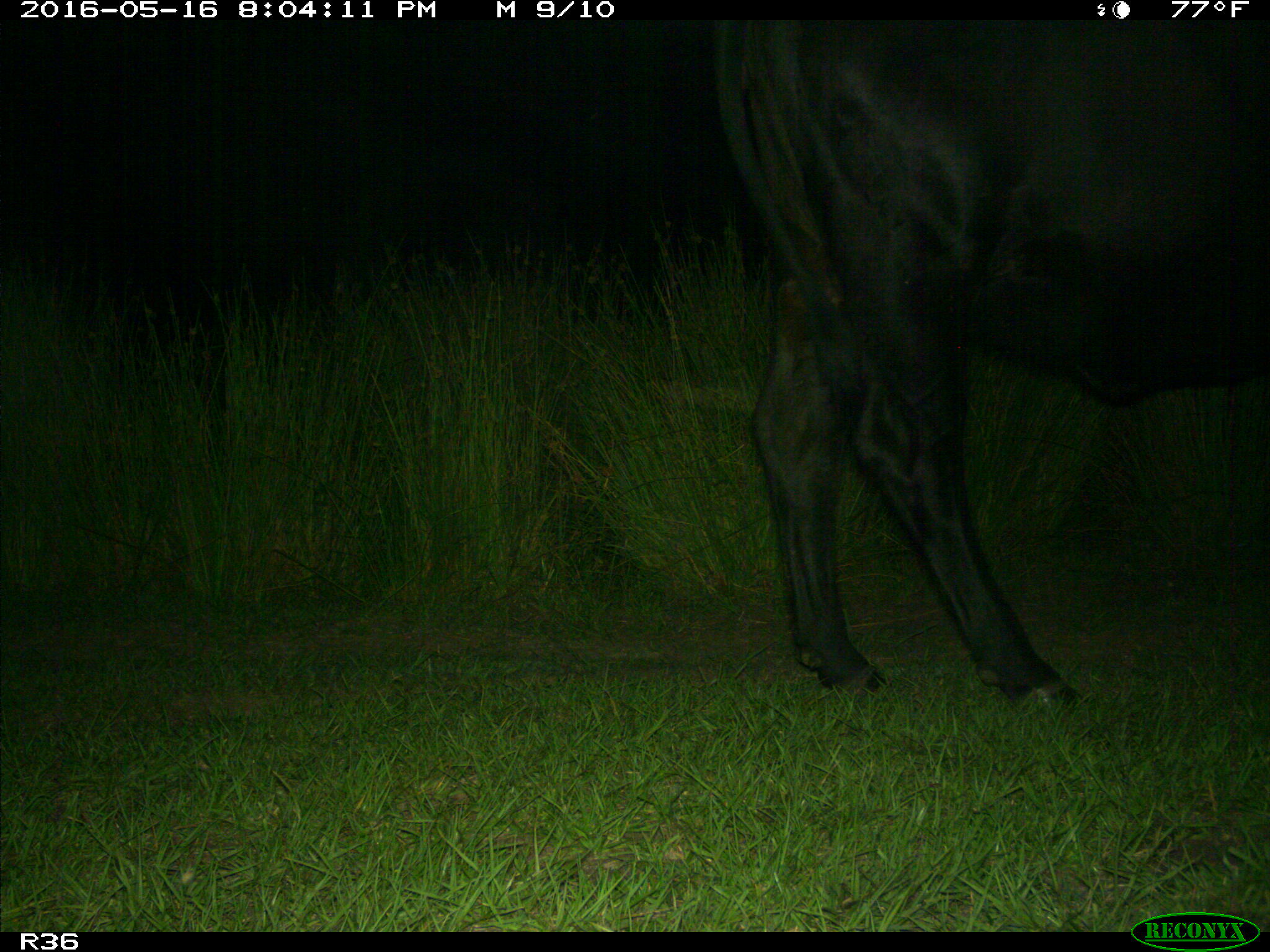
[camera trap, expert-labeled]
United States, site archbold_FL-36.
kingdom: Animalia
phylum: Chordata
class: Mammalia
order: Artiodactyla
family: Bovidae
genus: Bos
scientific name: Bos taurus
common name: domestic cow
Bos taurus (domestic cow).